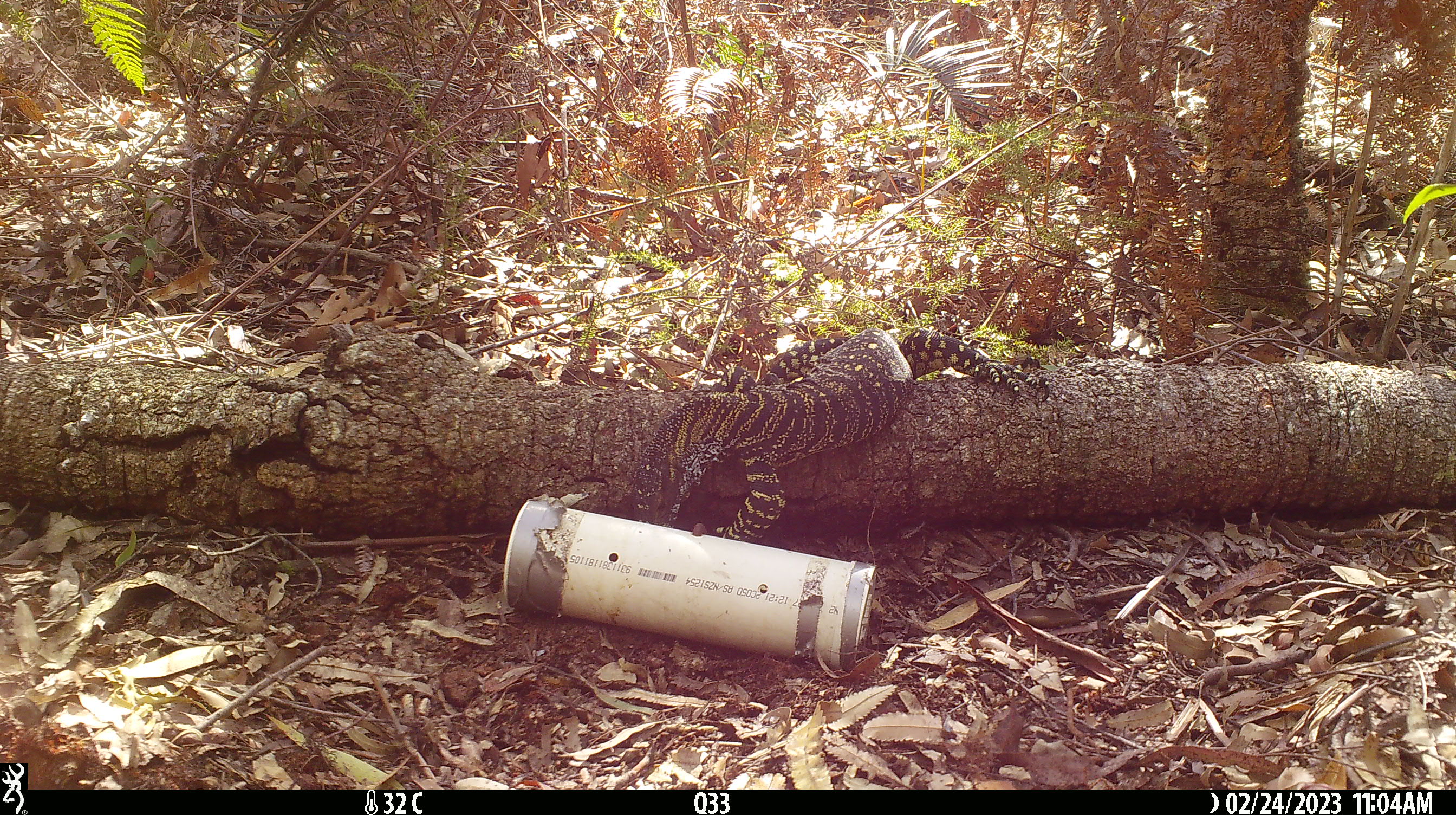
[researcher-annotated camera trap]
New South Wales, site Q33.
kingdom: Animalia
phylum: Chordata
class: Reptilia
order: Squamata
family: Varanidae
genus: Varanus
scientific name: Varanus varius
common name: lace monitor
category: goanna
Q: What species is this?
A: Goanna (lace monitor) (Varanus varius).